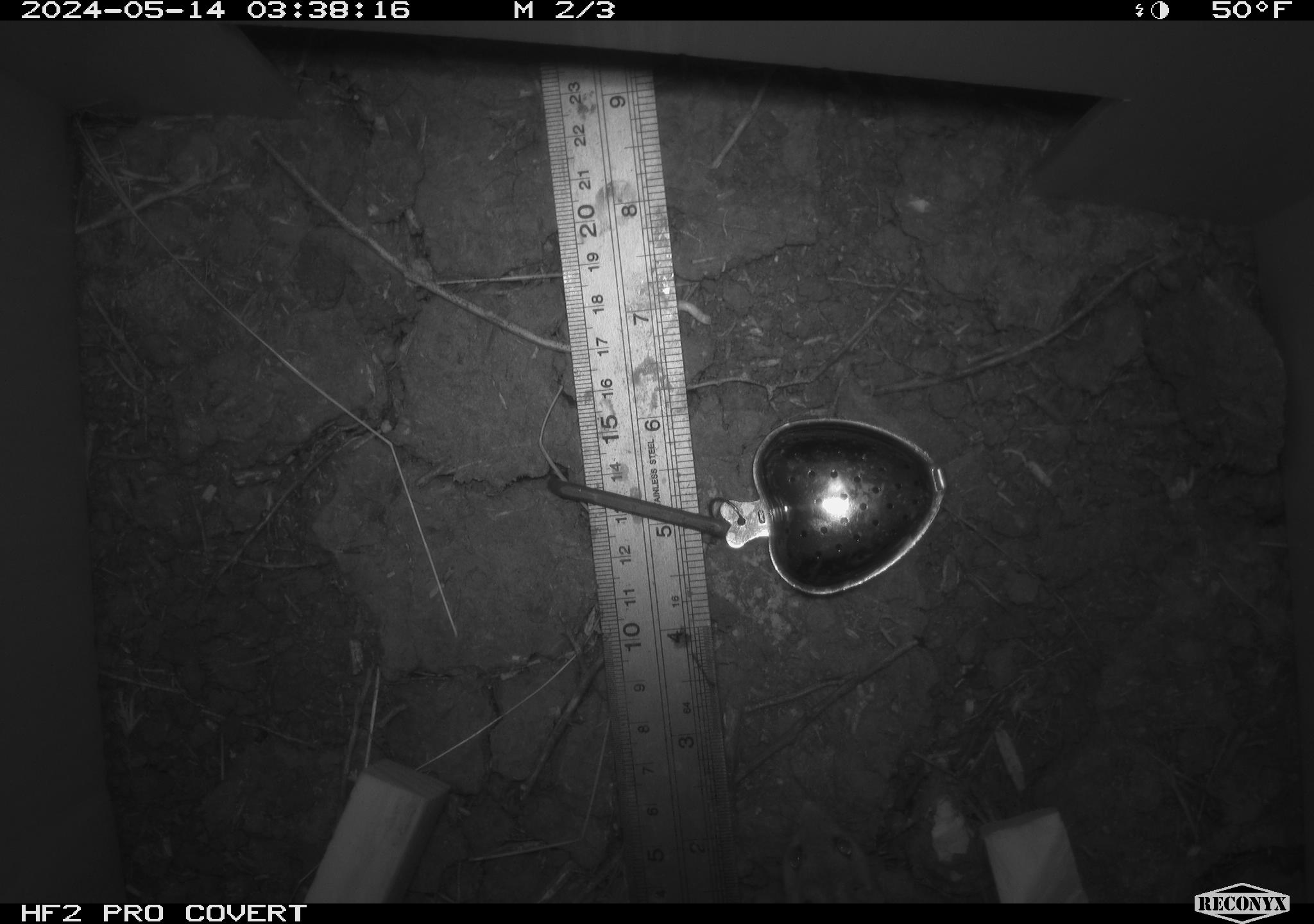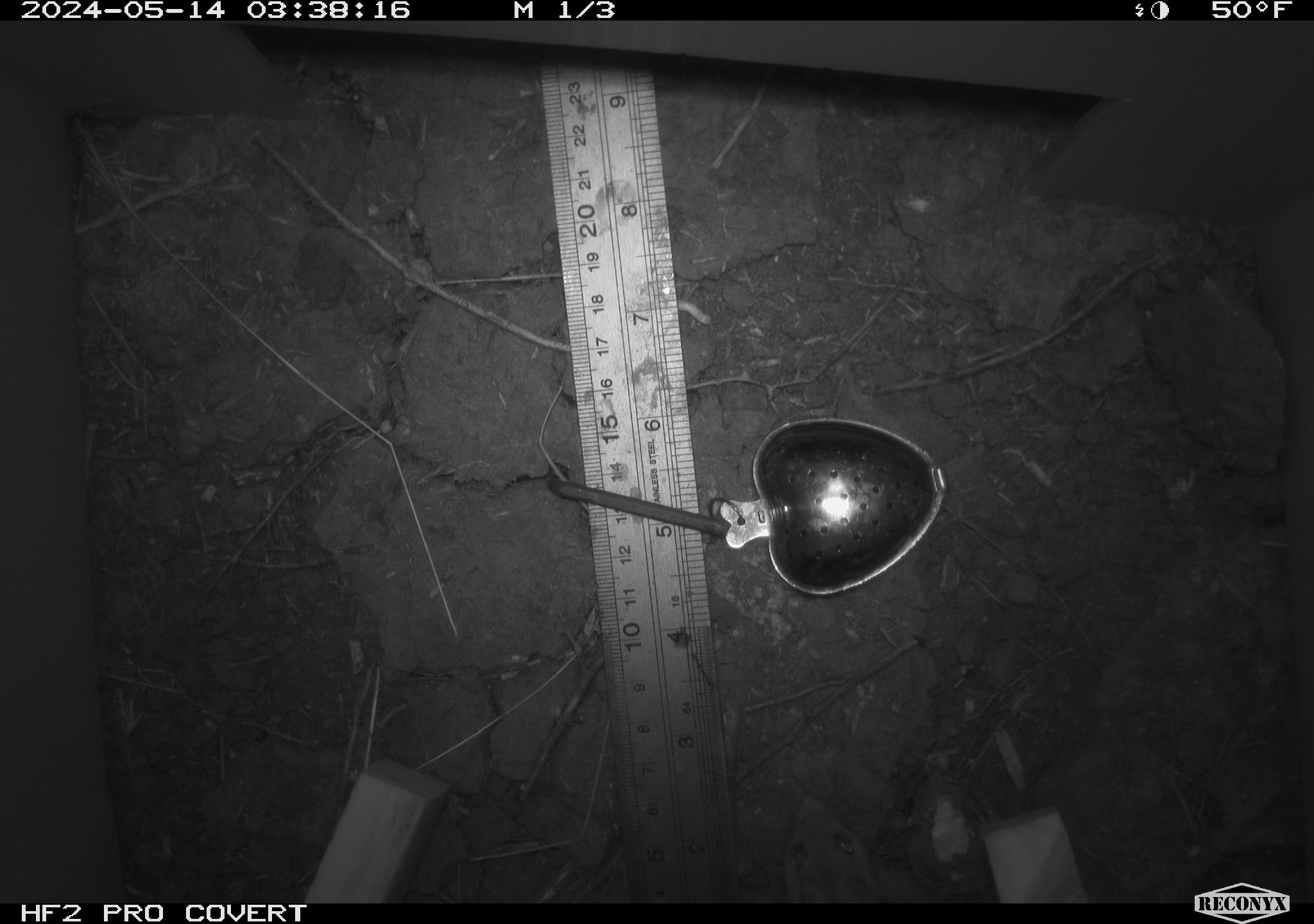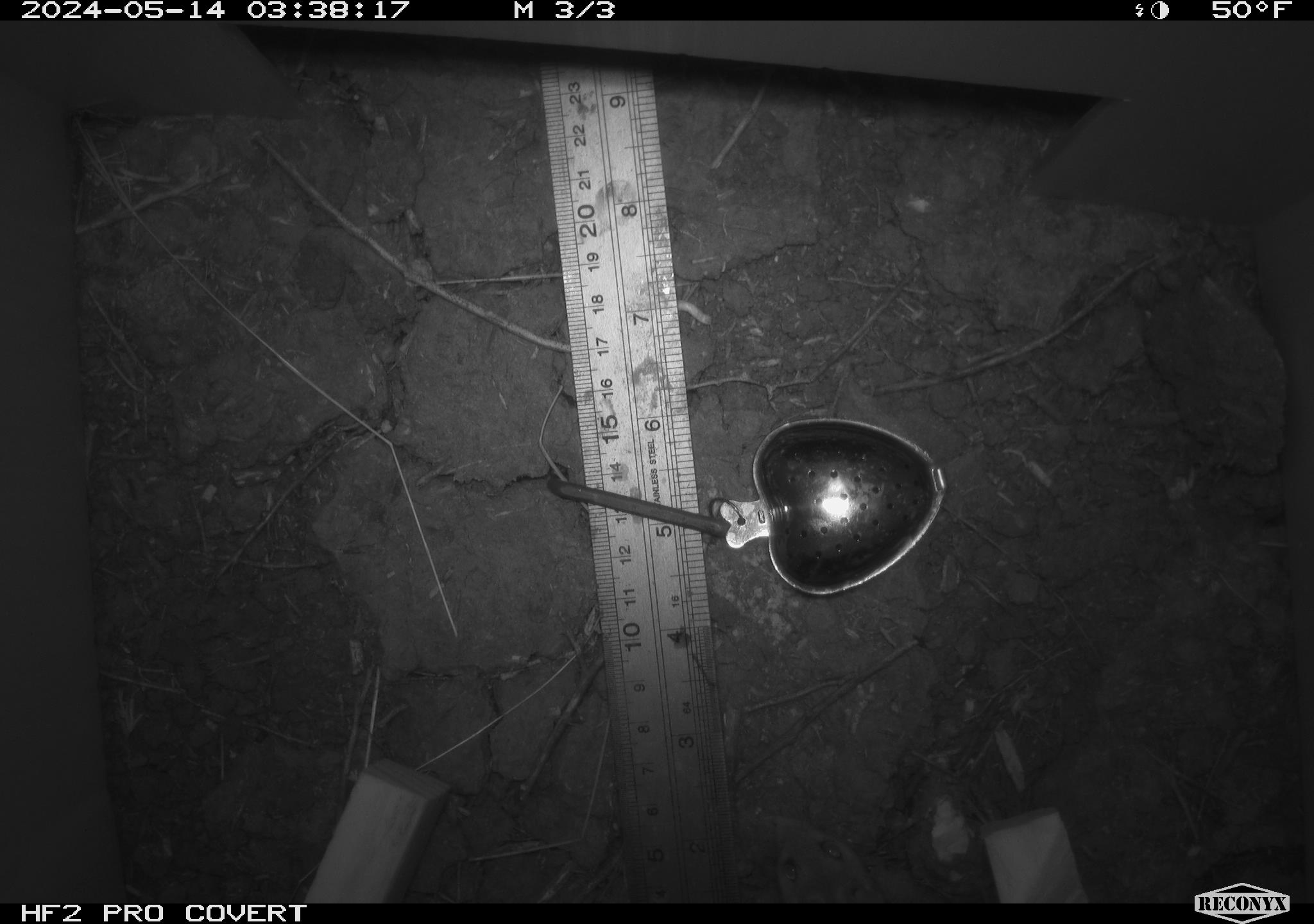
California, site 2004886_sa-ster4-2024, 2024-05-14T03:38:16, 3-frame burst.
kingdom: Animalia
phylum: Chordata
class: Mammalia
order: Rodentia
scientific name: Rodentia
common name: mouse species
Mouse species (Rodentia).